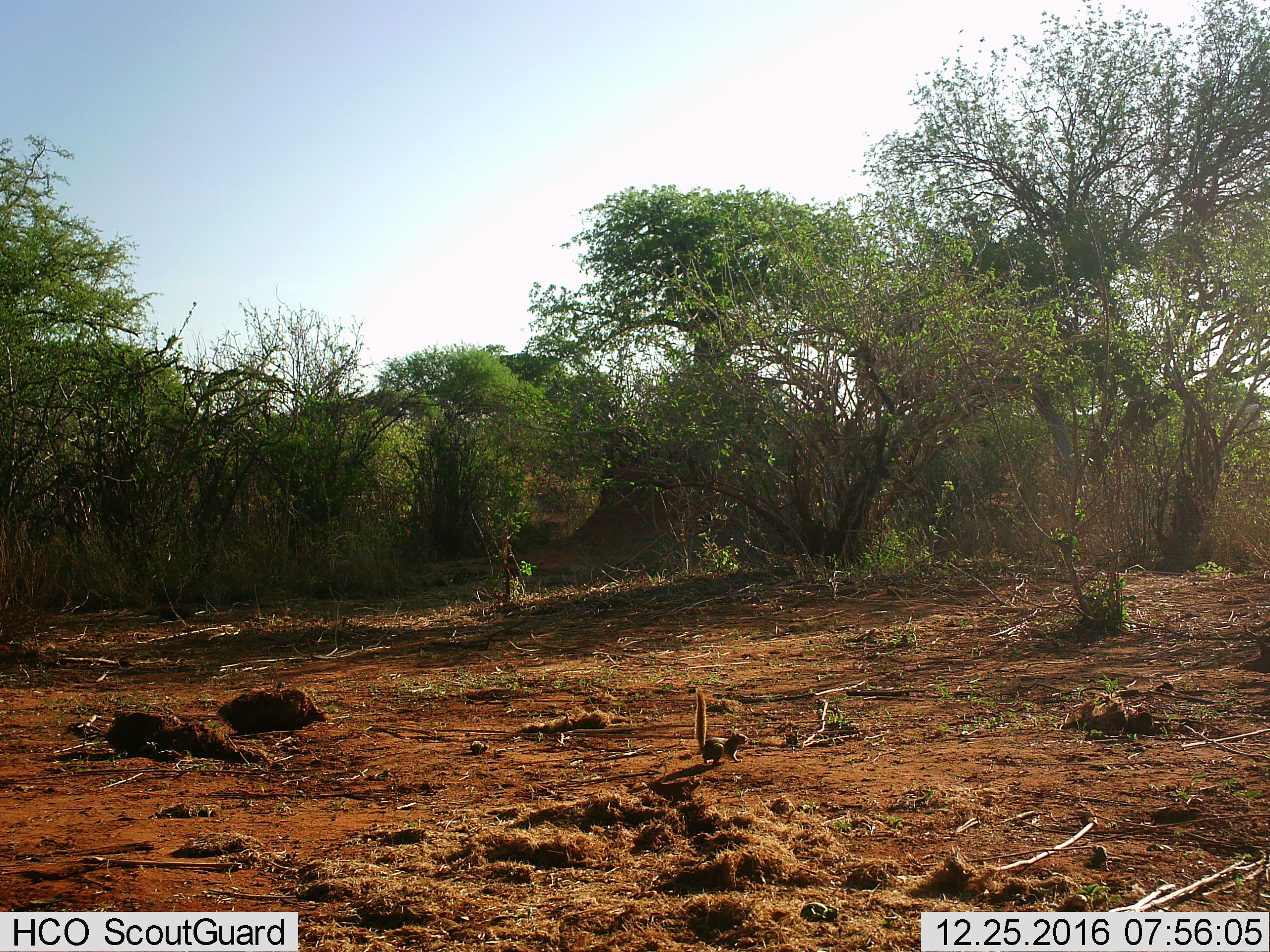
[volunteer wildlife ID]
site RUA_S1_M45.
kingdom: Animalia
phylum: Chordata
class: Mammalia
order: Rodentia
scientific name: Rodentia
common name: rodent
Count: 1.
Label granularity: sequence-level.